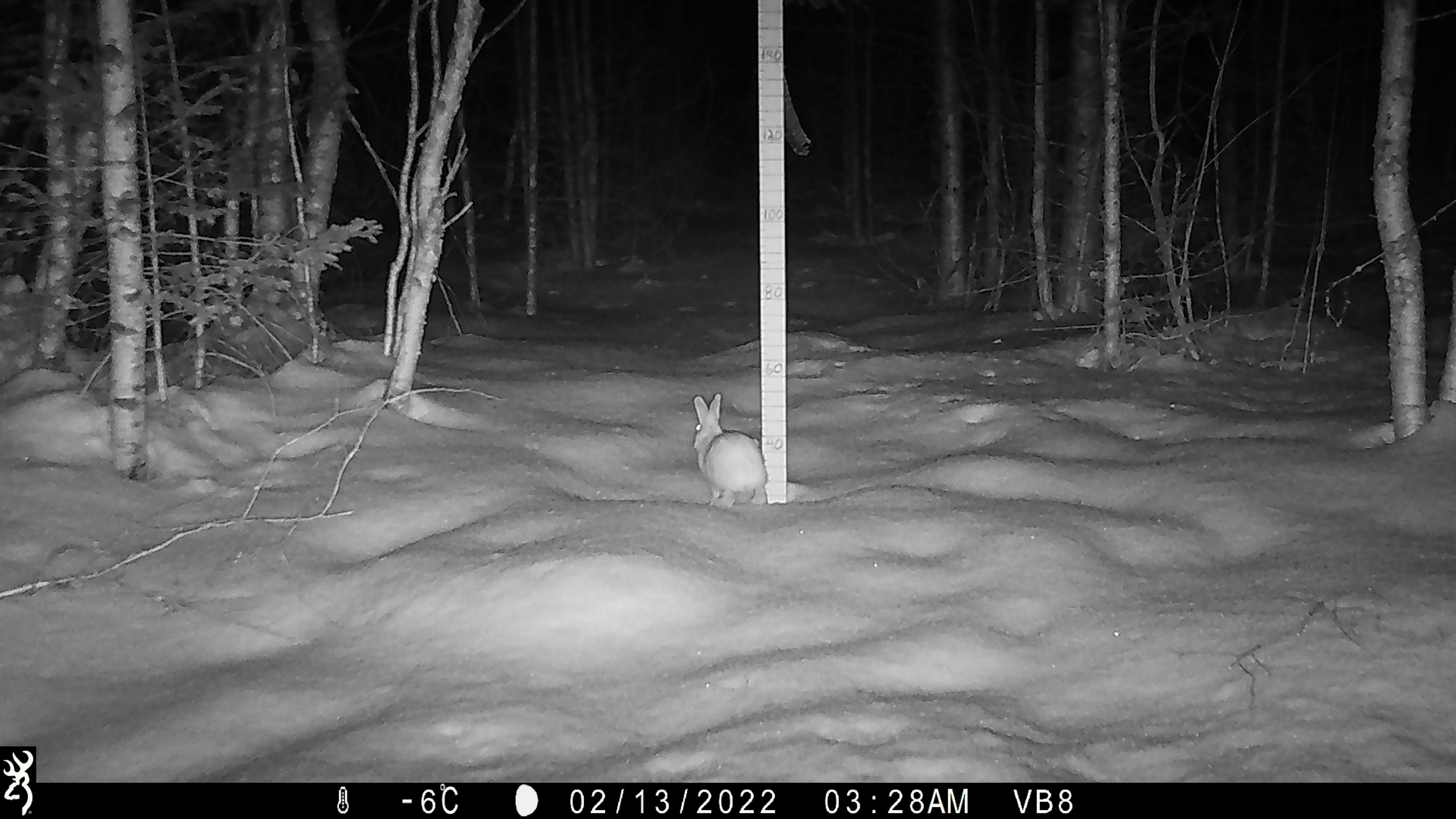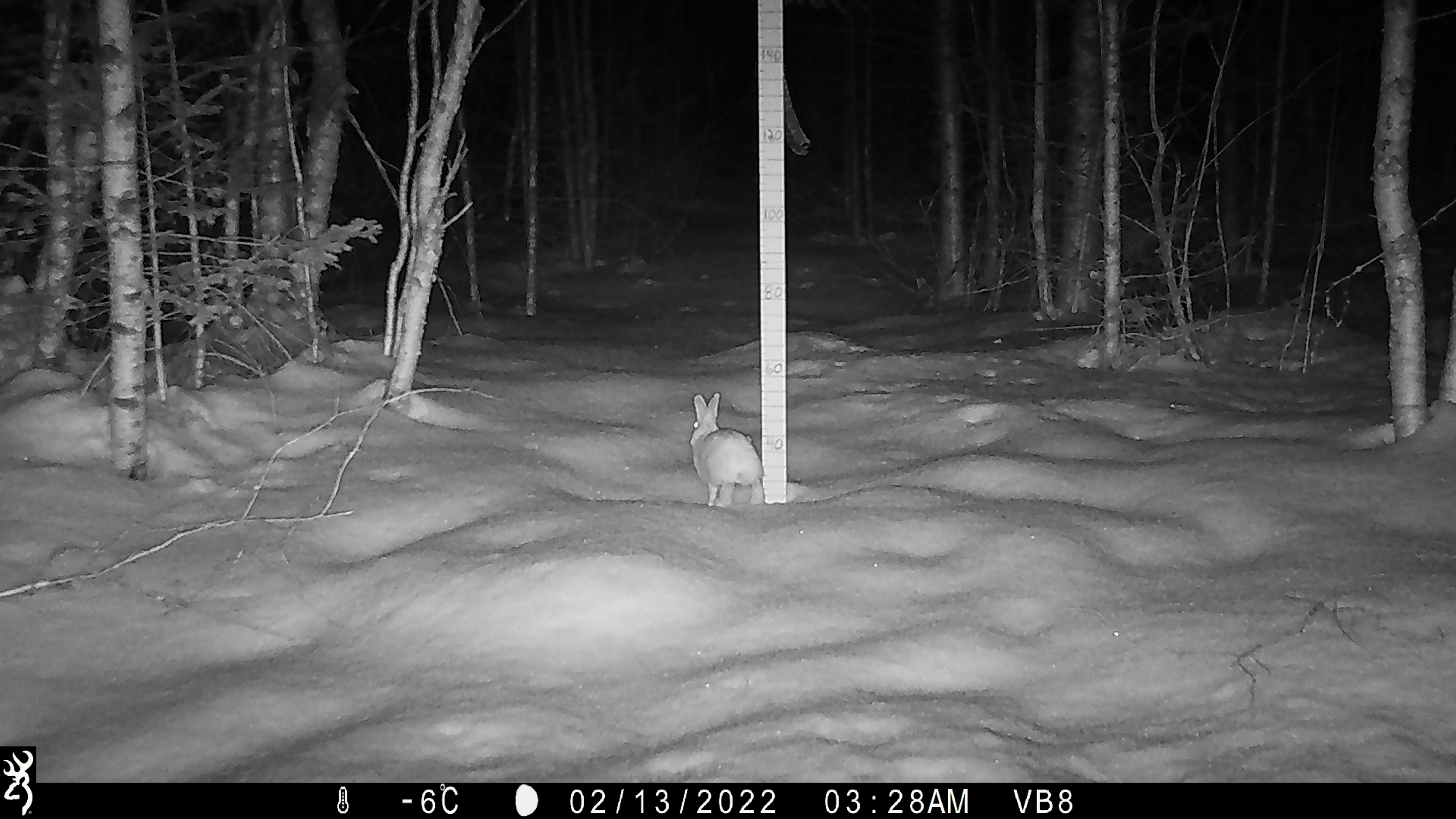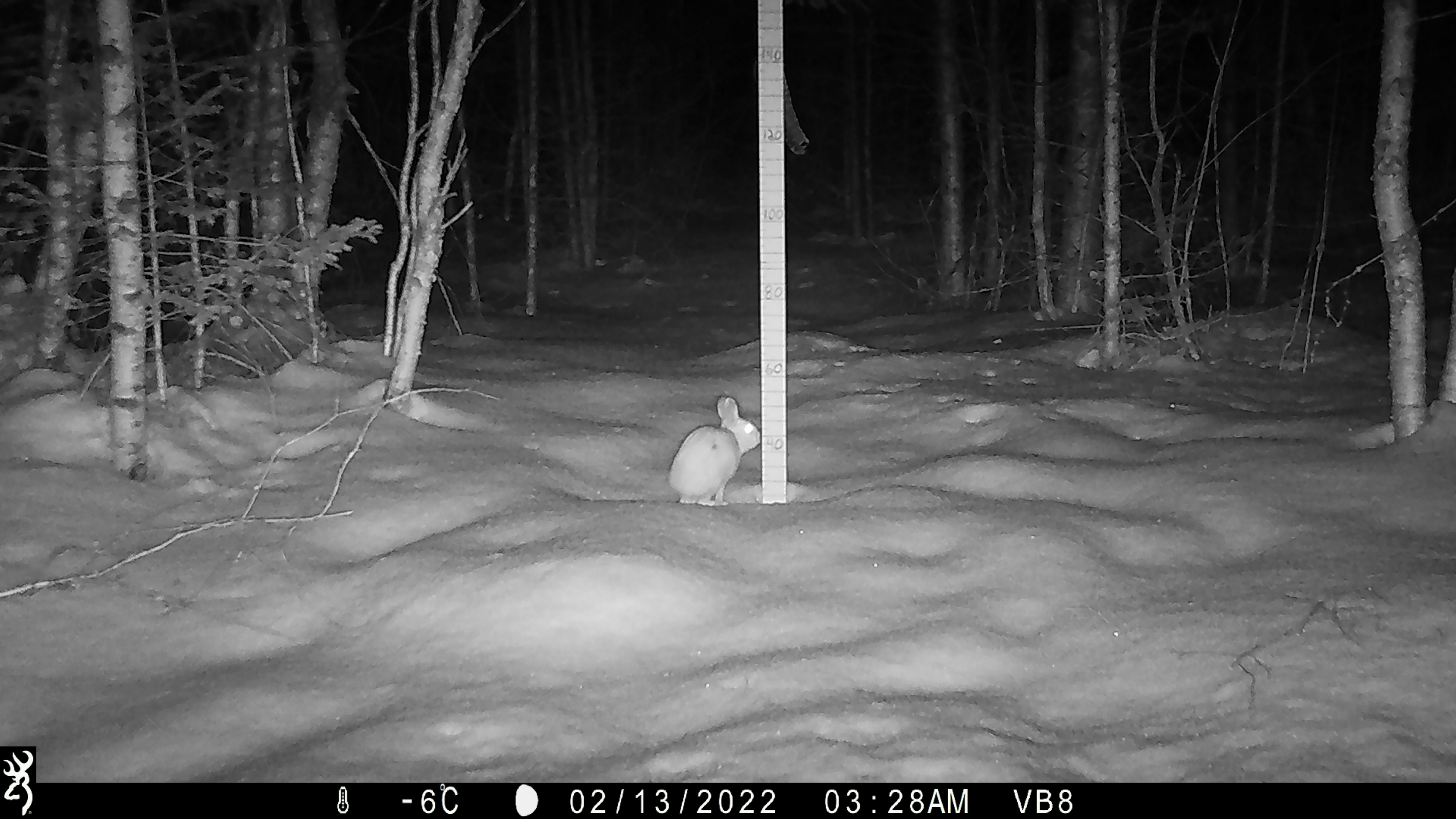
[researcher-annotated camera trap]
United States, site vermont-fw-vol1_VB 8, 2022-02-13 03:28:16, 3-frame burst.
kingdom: Animalia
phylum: Chordata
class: Mammalia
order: Lagomorpha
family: Leporidae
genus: Lepus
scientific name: Lepus americanus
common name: snowshoe hare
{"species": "snowshoe hare (Lepus americanus)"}